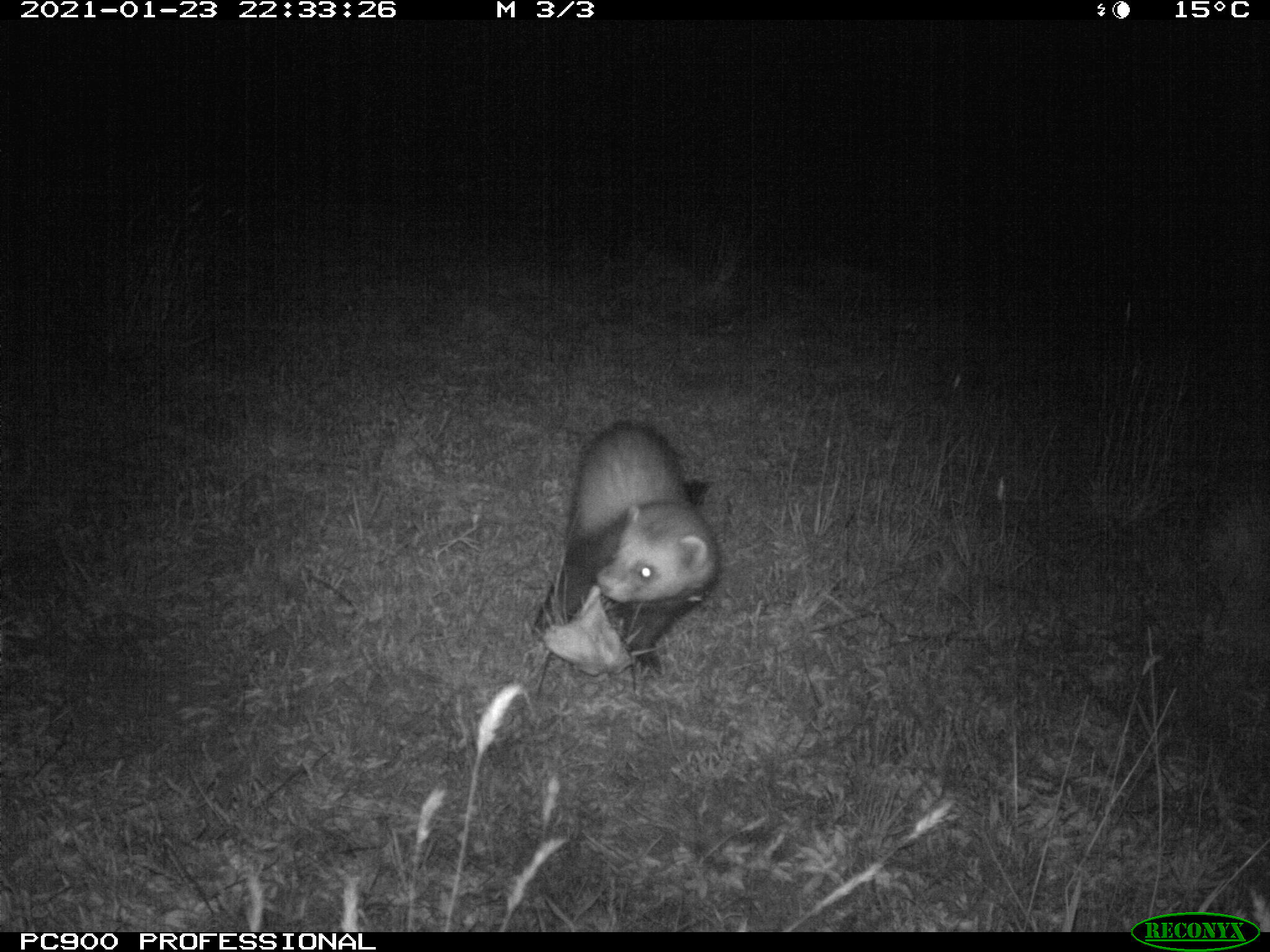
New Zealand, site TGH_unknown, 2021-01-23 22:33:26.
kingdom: Animalia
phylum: Chordata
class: Mammalia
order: Carnivora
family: Mustelidae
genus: Mustela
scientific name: Mustela furo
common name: ferret